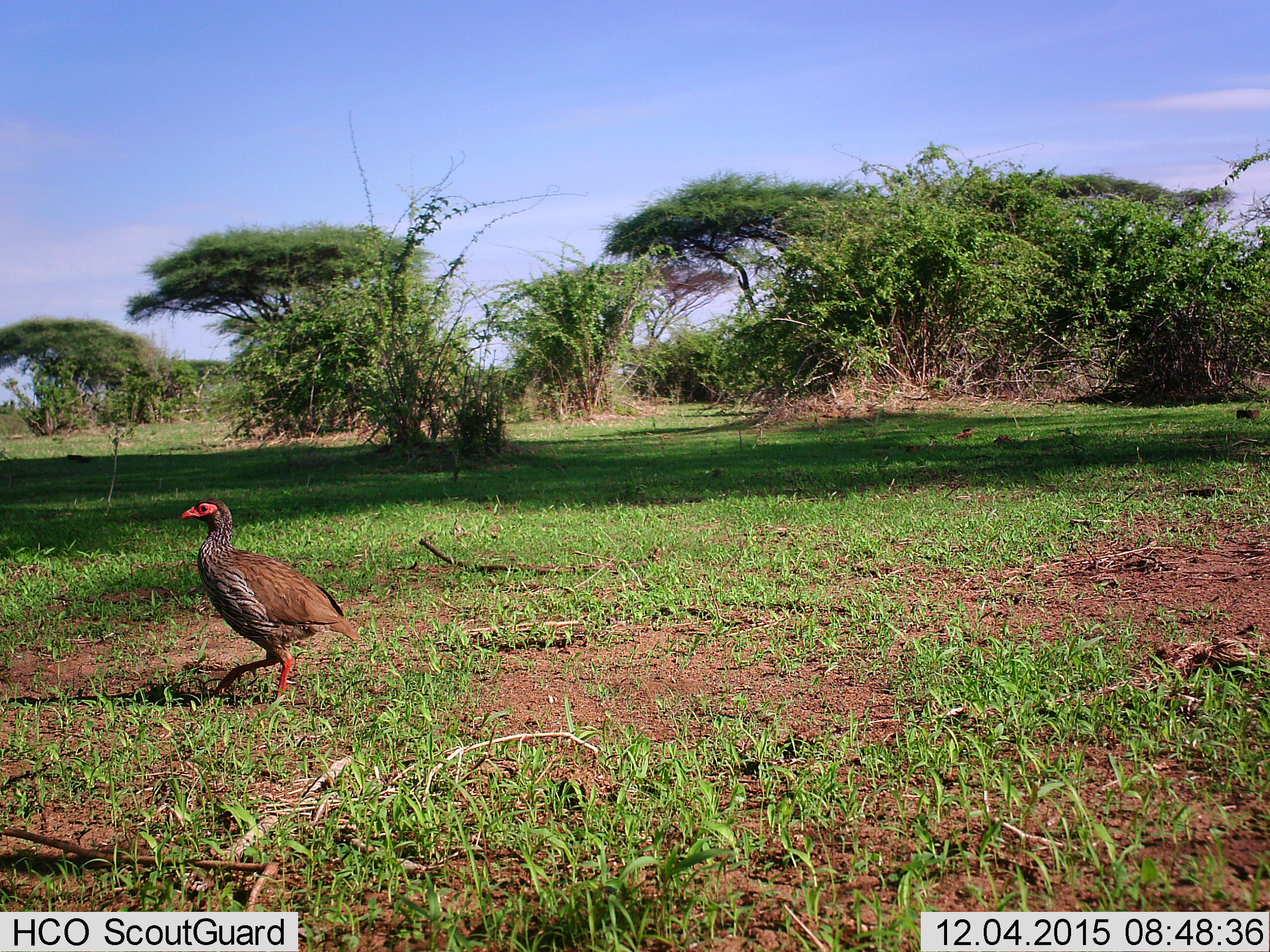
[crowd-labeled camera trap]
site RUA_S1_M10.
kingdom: Animalia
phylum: Chordata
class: Aves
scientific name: Aves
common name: bird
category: birdother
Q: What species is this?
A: Birdother (bird) (Aves).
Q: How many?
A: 1.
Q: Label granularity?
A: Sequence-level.